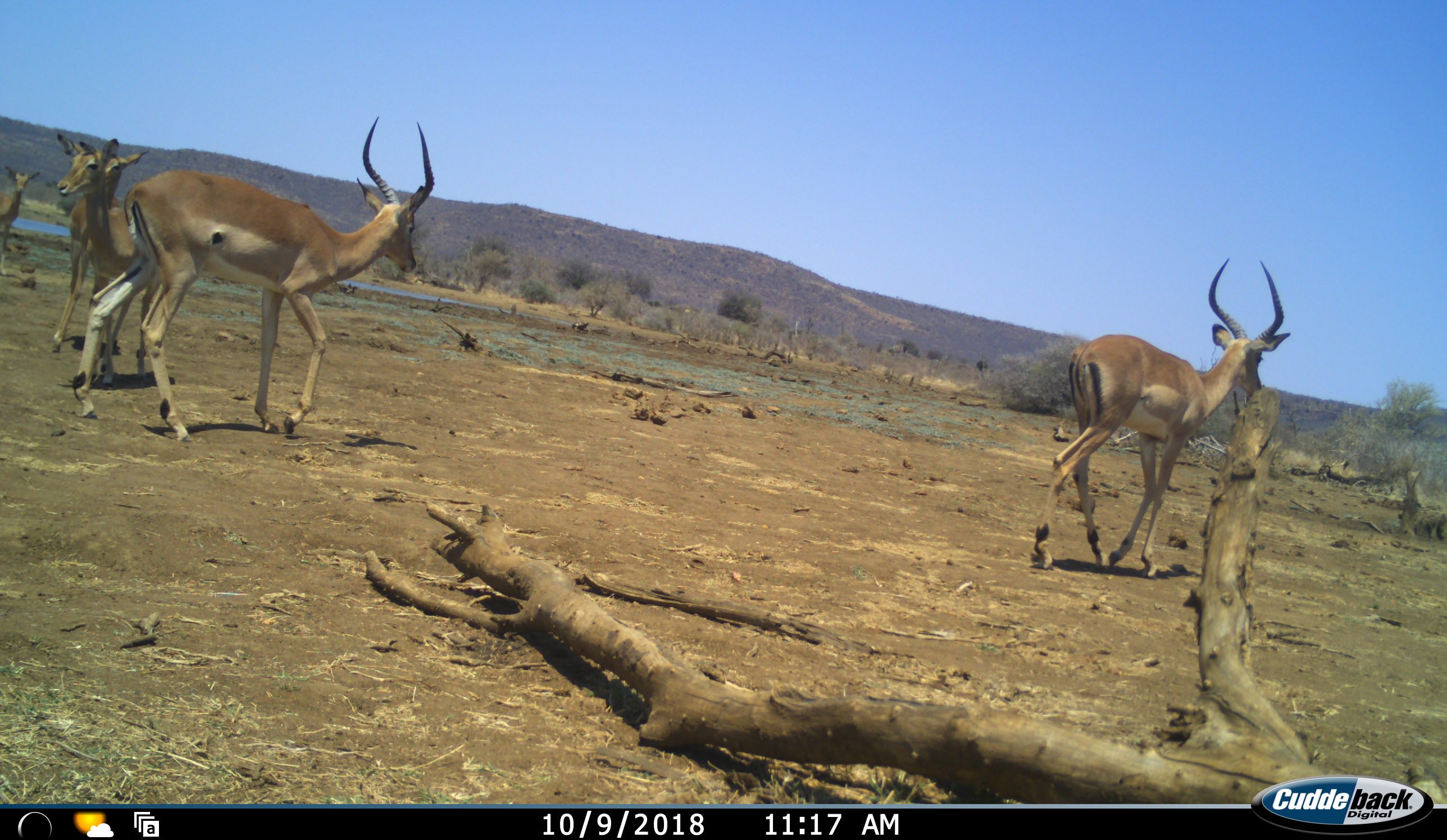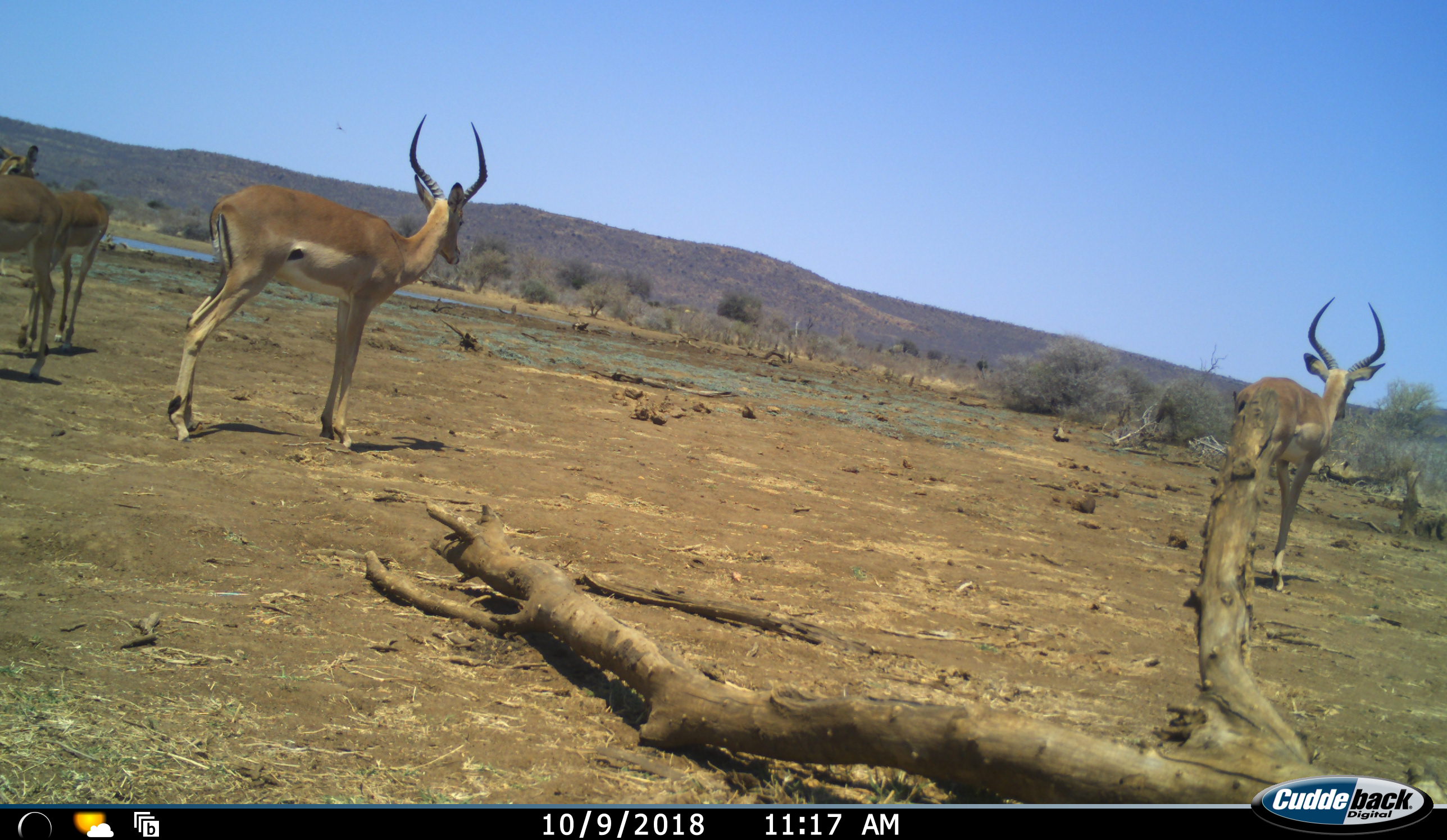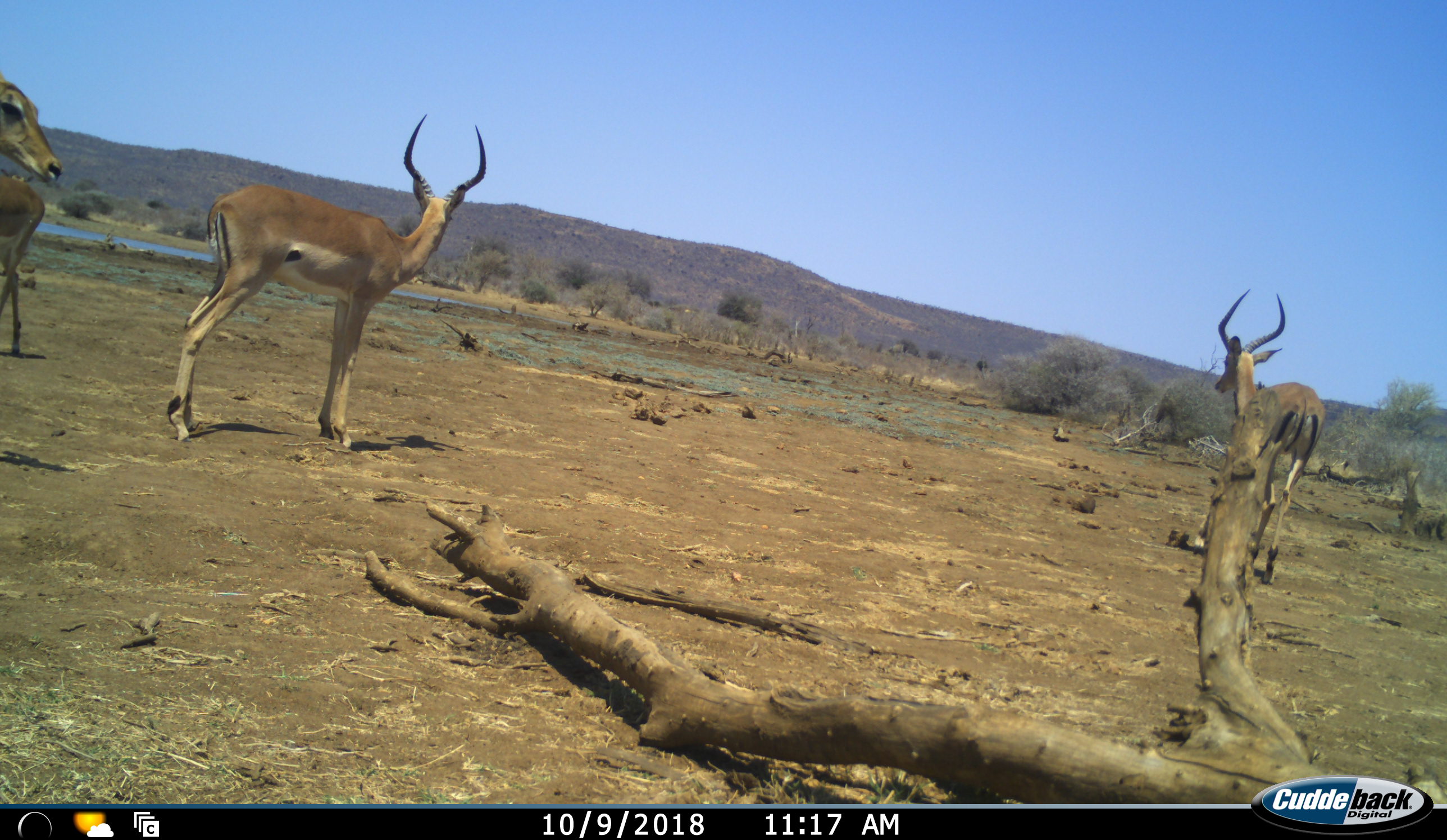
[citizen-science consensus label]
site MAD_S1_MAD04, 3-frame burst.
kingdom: Animalia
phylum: Chordata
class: Mammalia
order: Artiodactyla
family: Bovidae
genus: Aepyceros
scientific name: Aepyceros melampus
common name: impala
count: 5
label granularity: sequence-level